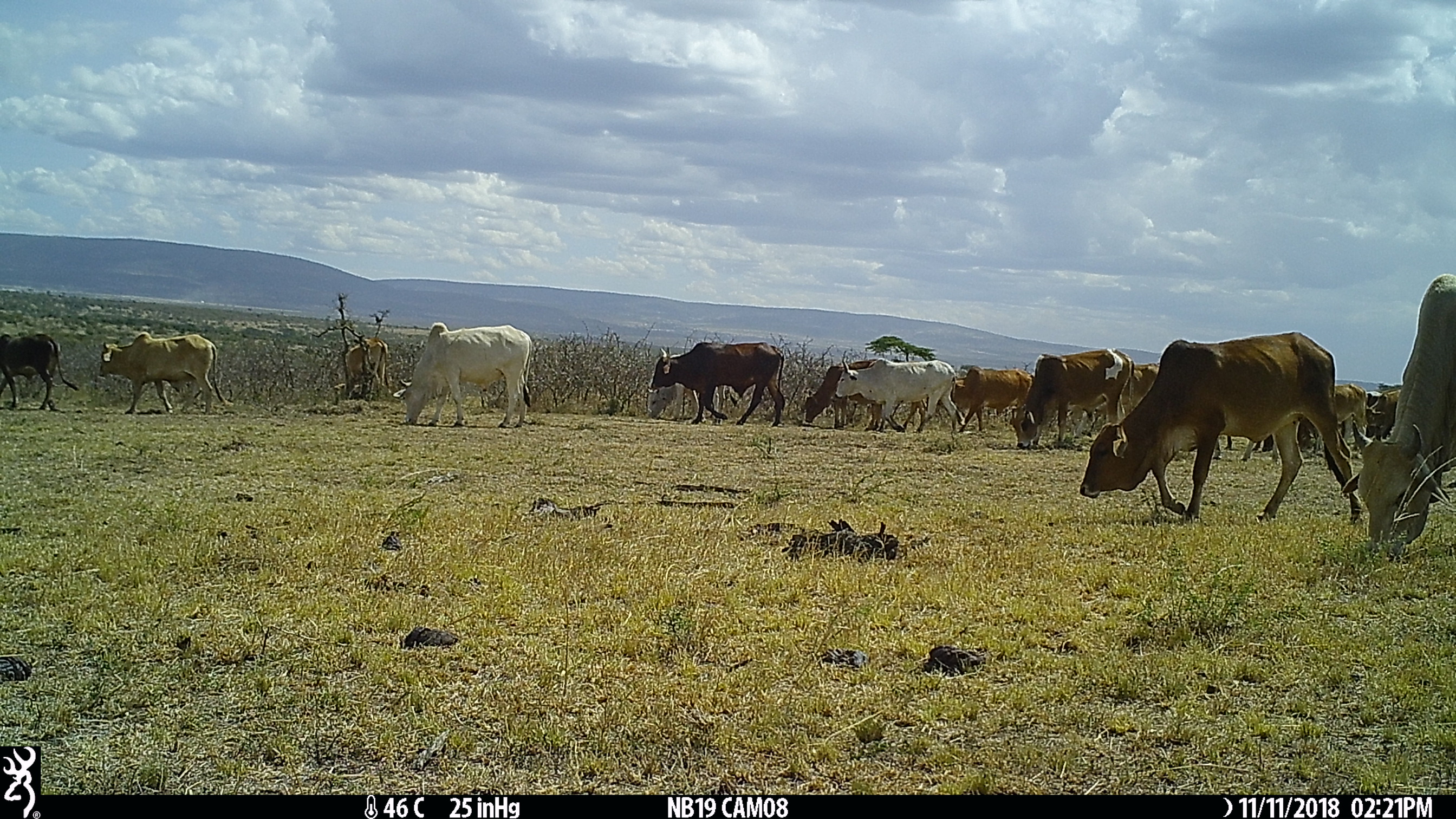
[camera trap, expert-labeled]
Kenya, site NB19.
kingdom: Animalia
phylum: Chordata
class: Mammalia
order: Artiodactyla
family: Bovidae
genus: Bos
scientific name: Bos taurus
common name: cattle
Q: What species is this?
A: Cattle (Bos taurus).